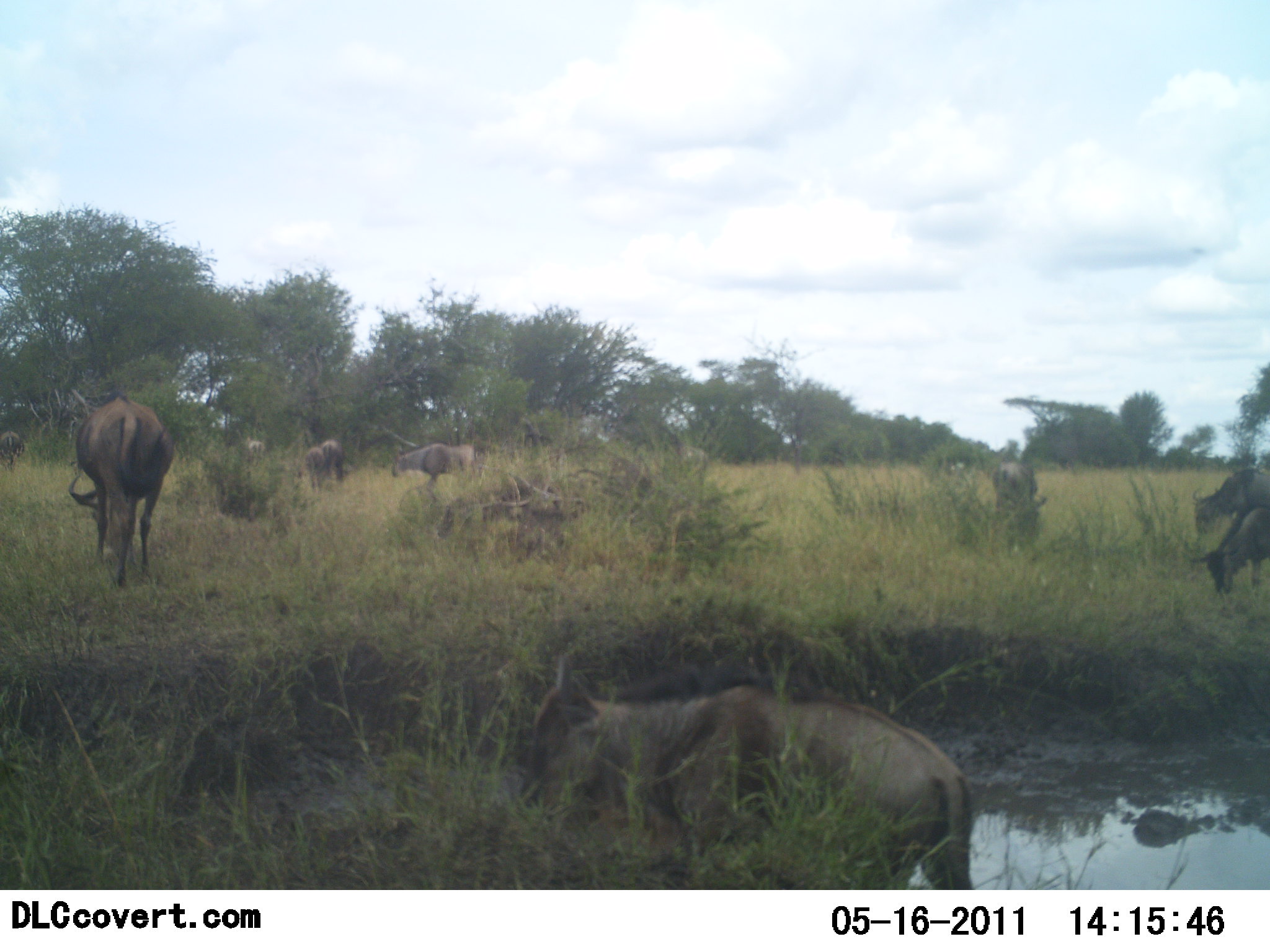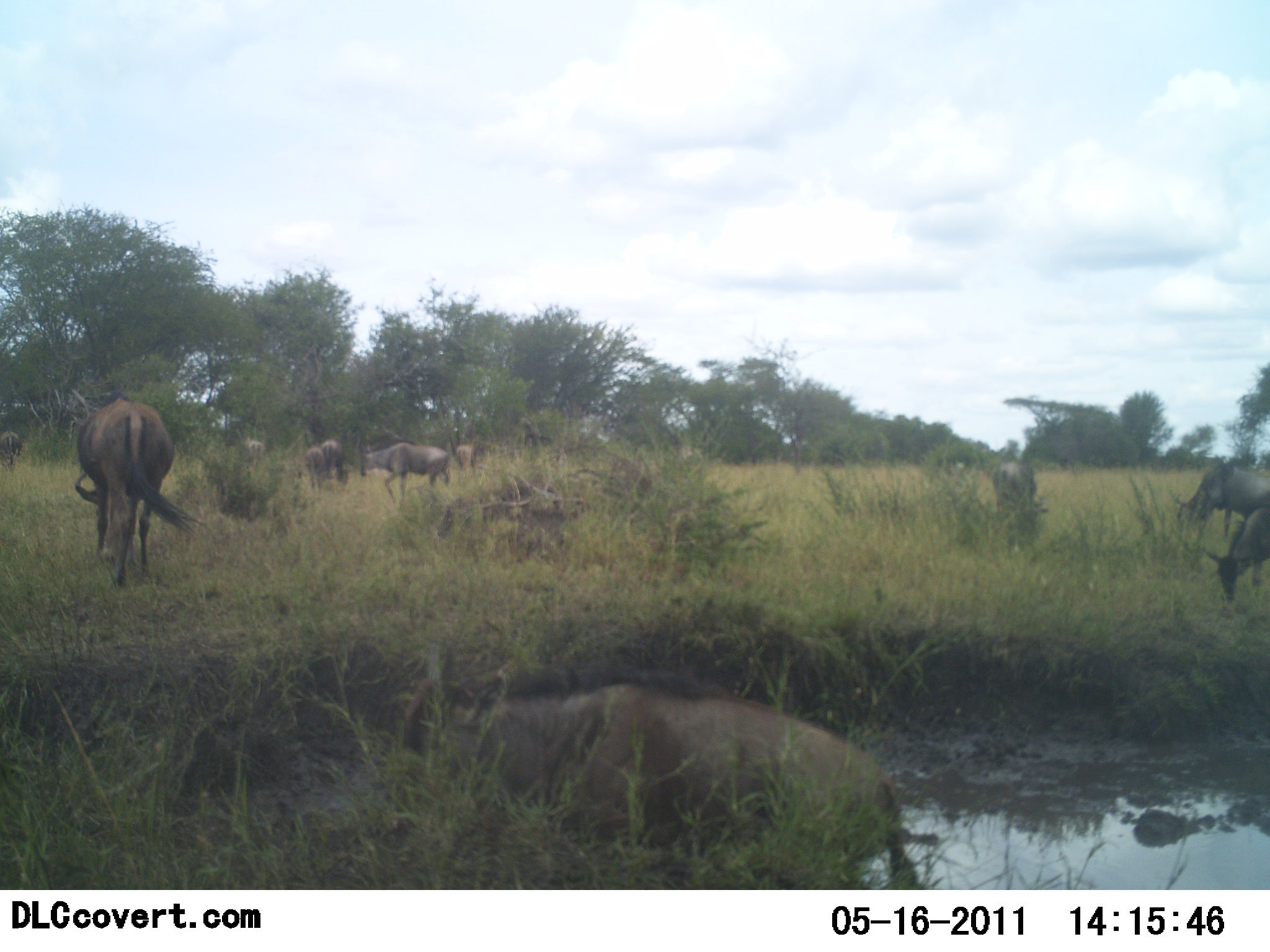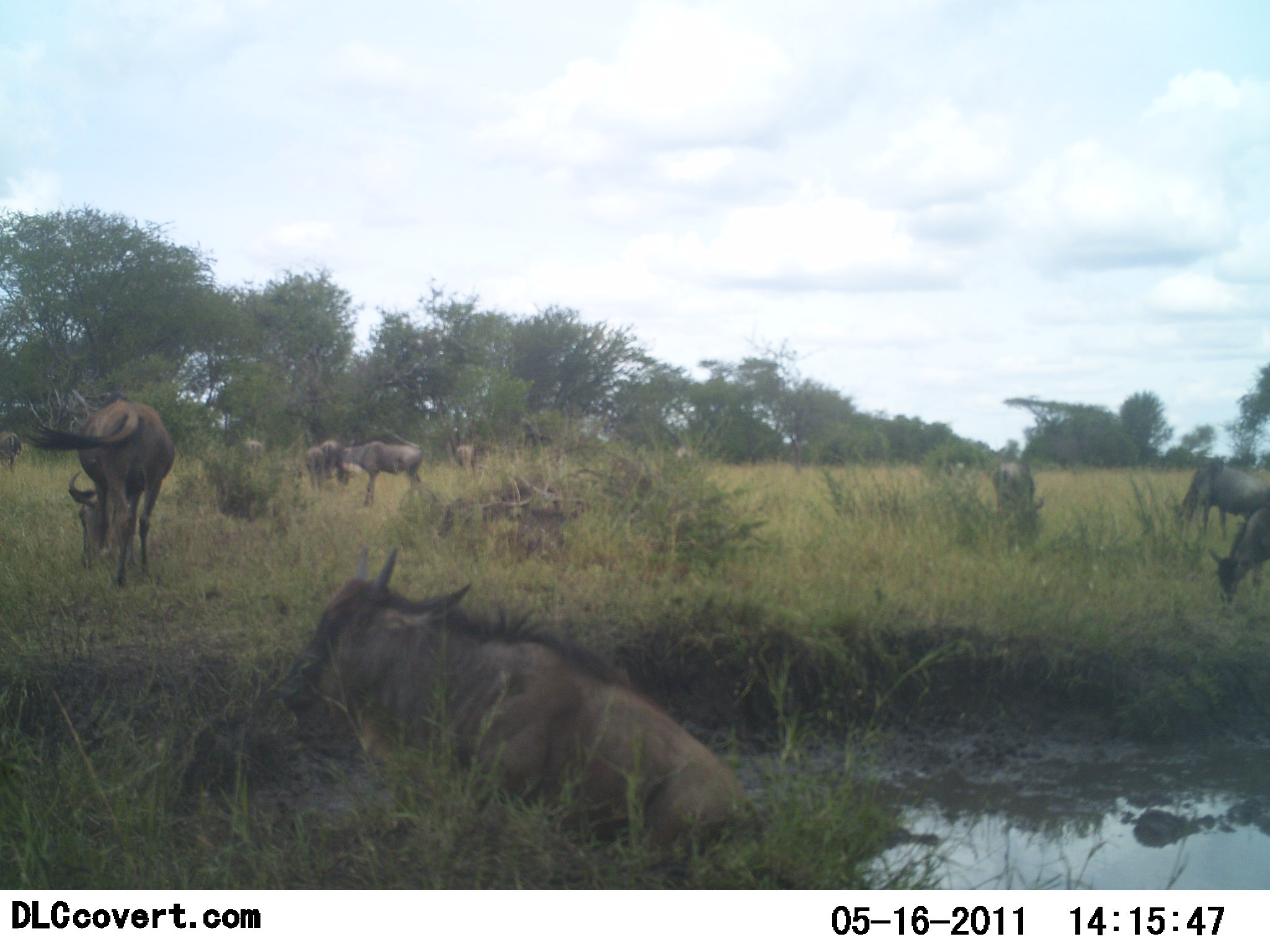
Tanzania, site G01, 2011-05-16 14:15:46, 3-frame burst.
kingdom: Animalia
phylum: Chordata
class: Mammalia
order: Artiodactyla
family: Bovidae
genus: Connochaetes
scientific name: Connochaetes taurinus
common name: blue wildebeest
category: wildebeest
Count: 10.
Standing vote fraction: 40%.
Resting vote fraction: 20%.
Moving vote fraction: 60%.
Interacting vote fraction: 0%.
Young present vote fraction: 10%.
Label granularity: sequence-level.